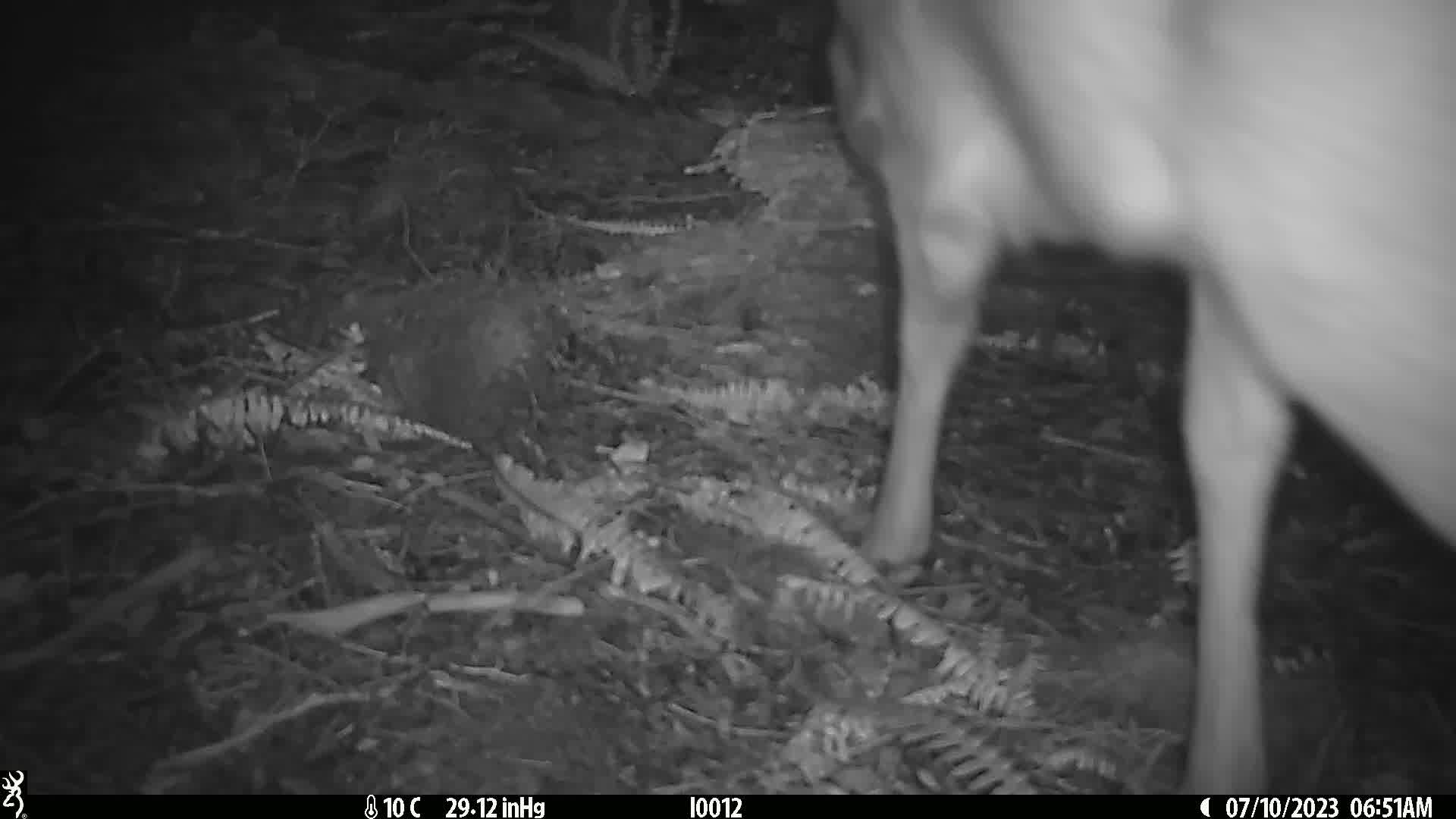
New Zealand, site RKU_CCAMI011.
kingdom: Animalia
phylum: Chordata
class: Mammalia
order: Artiodactyla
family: Cervidae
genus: Odocoileus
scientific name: Odocoileus virginianus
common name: white-tailed deer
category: white tailed deer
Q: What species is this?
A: White tailed deer (white-tailed deer) (Odocoileus virginianus).